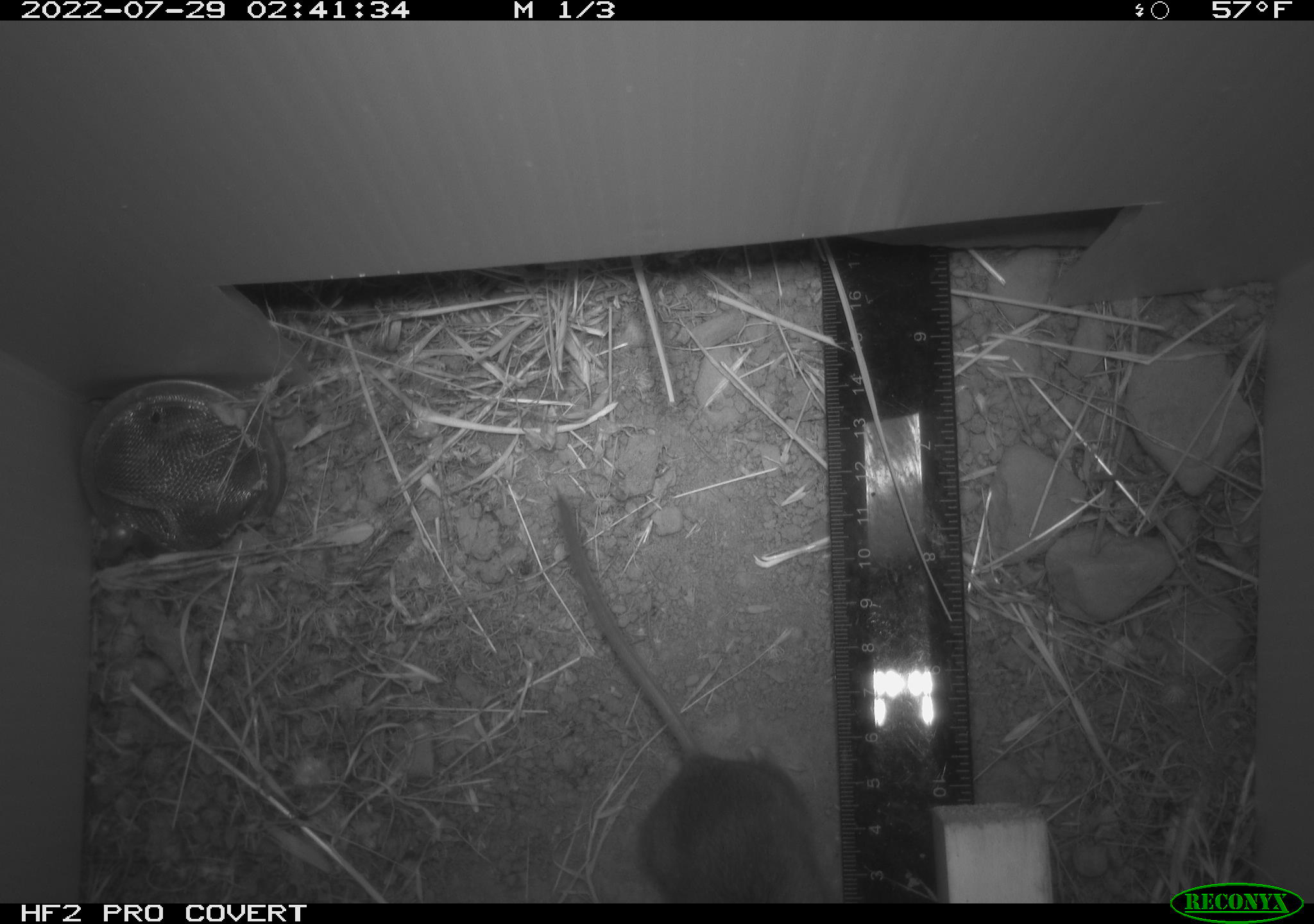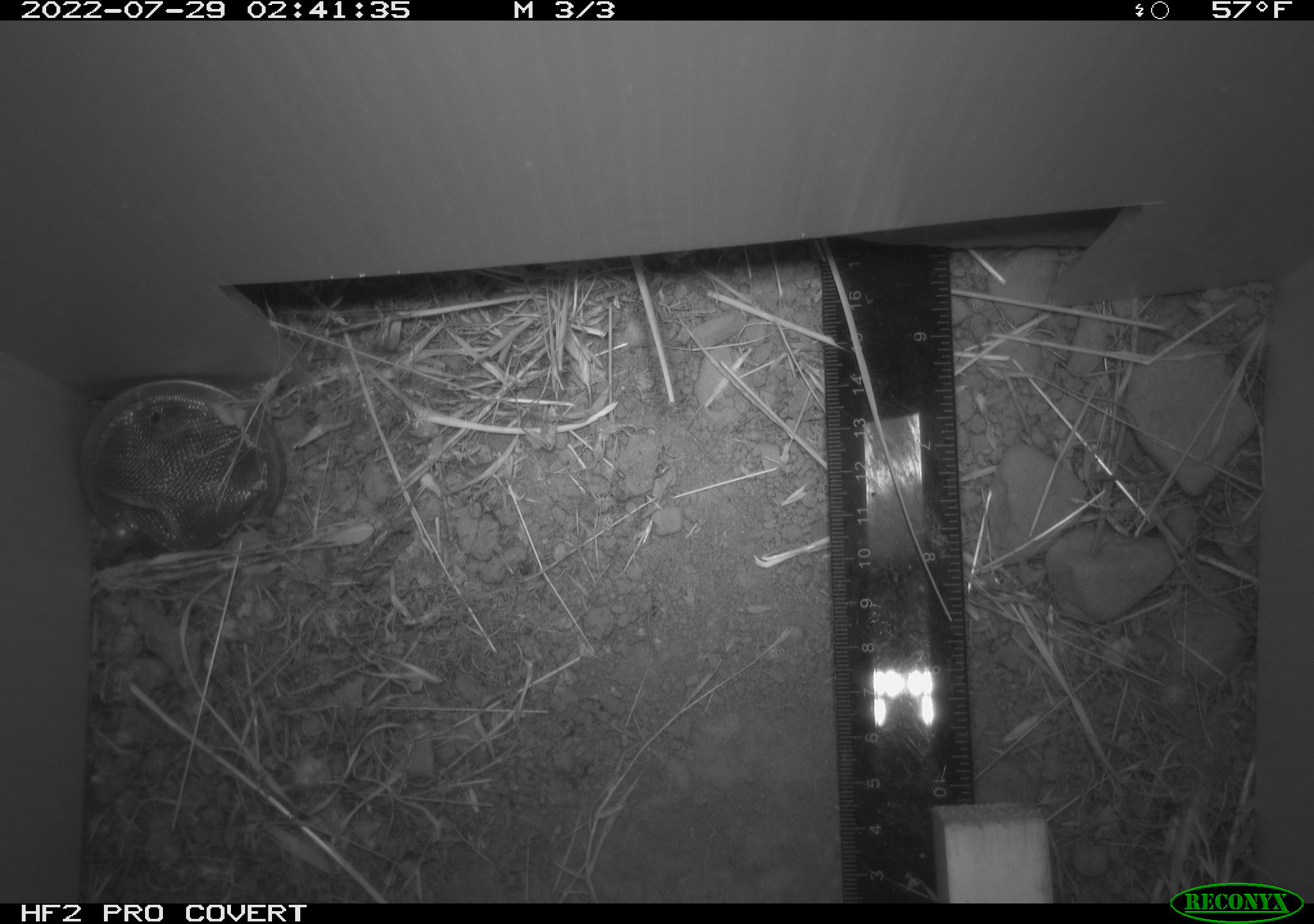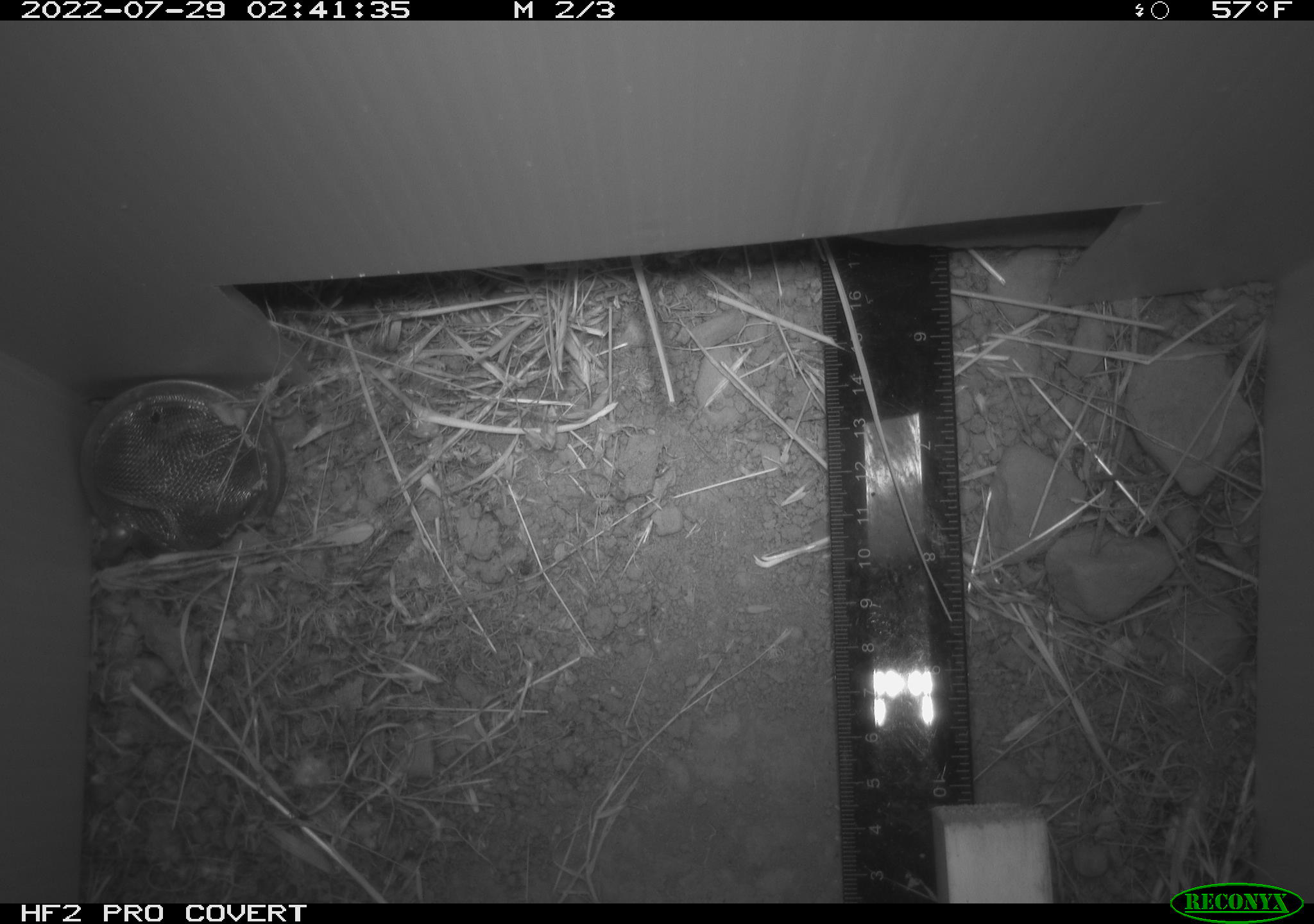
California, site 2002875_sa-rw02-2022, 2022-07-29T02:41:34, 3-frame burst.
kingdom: Animalia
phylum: Chordata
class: Mammalia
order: Rodentia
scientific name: Rodentia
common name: mouse species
Mouse species (Rodentia).